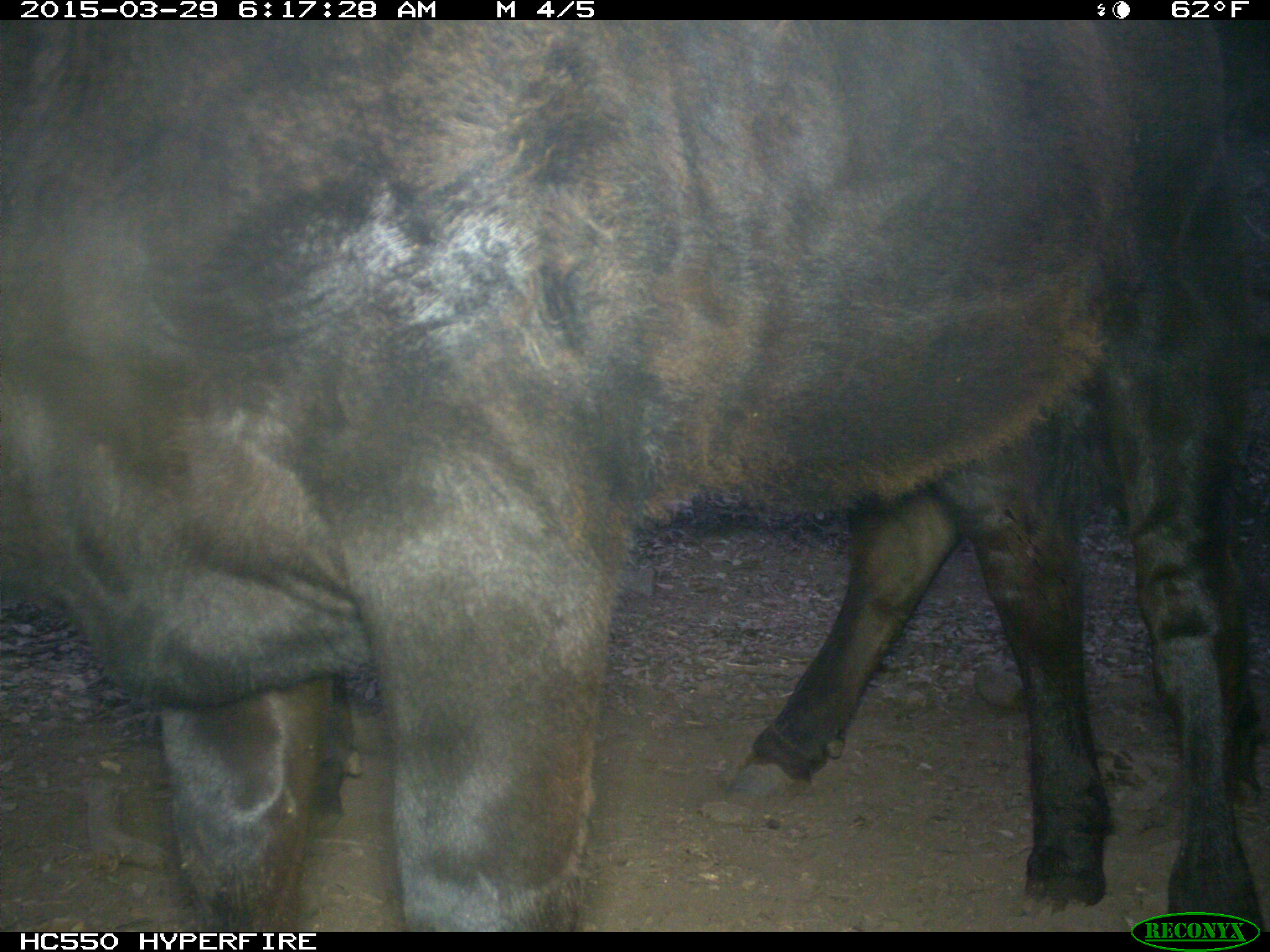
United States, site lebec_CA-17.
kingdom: Animalia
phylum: Chordata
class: Mammalia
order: Artiodactyla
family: Bovidae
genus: Bos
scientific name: Bos taurus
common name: domestic cow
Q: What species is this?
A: Bos taurus (domestic cow).